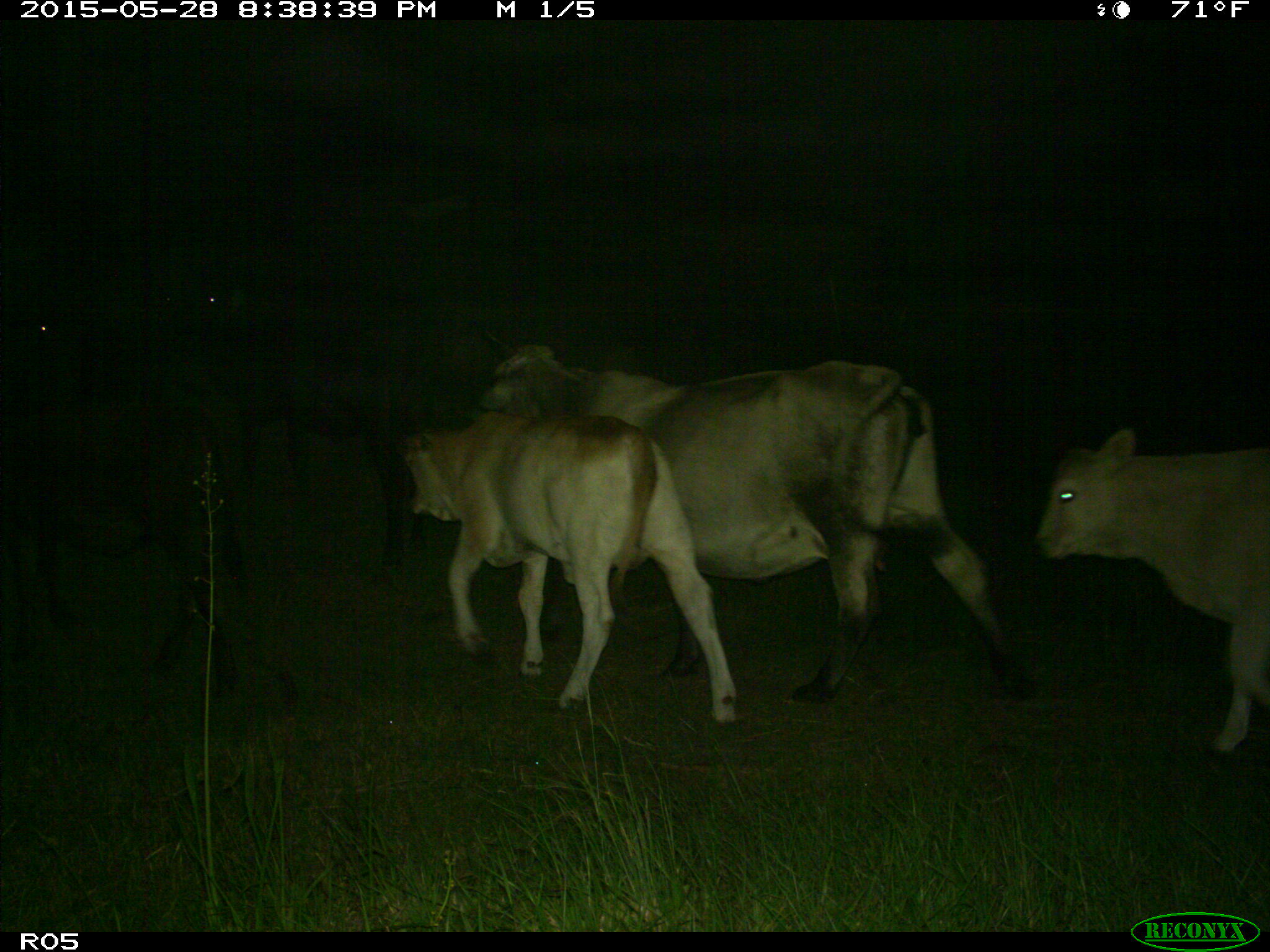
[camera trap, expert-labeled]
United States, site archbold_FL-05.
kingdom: Animalia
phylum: Chordata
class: Mammalia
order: Artiodactyla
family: Bovidae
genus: Bos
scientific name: Bos taurus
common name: domestic cow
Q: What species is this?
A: Bos taurus (domestic cow).